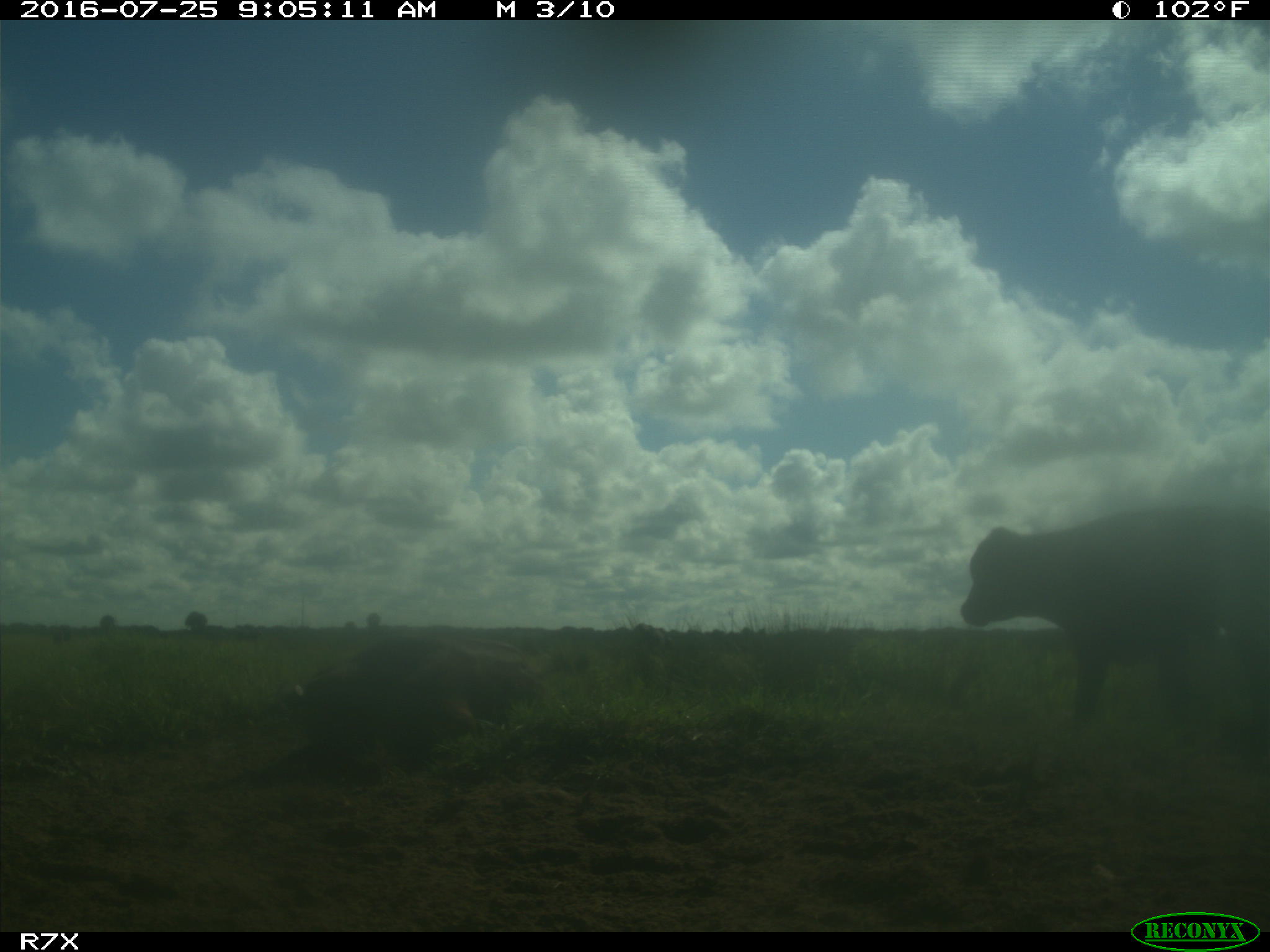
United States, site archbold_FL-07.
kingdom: Animalia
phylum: Chordata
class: Mammalia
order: Artiodactyla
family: Bovidae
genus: Bos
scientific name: Bos taurus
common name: domestic cow